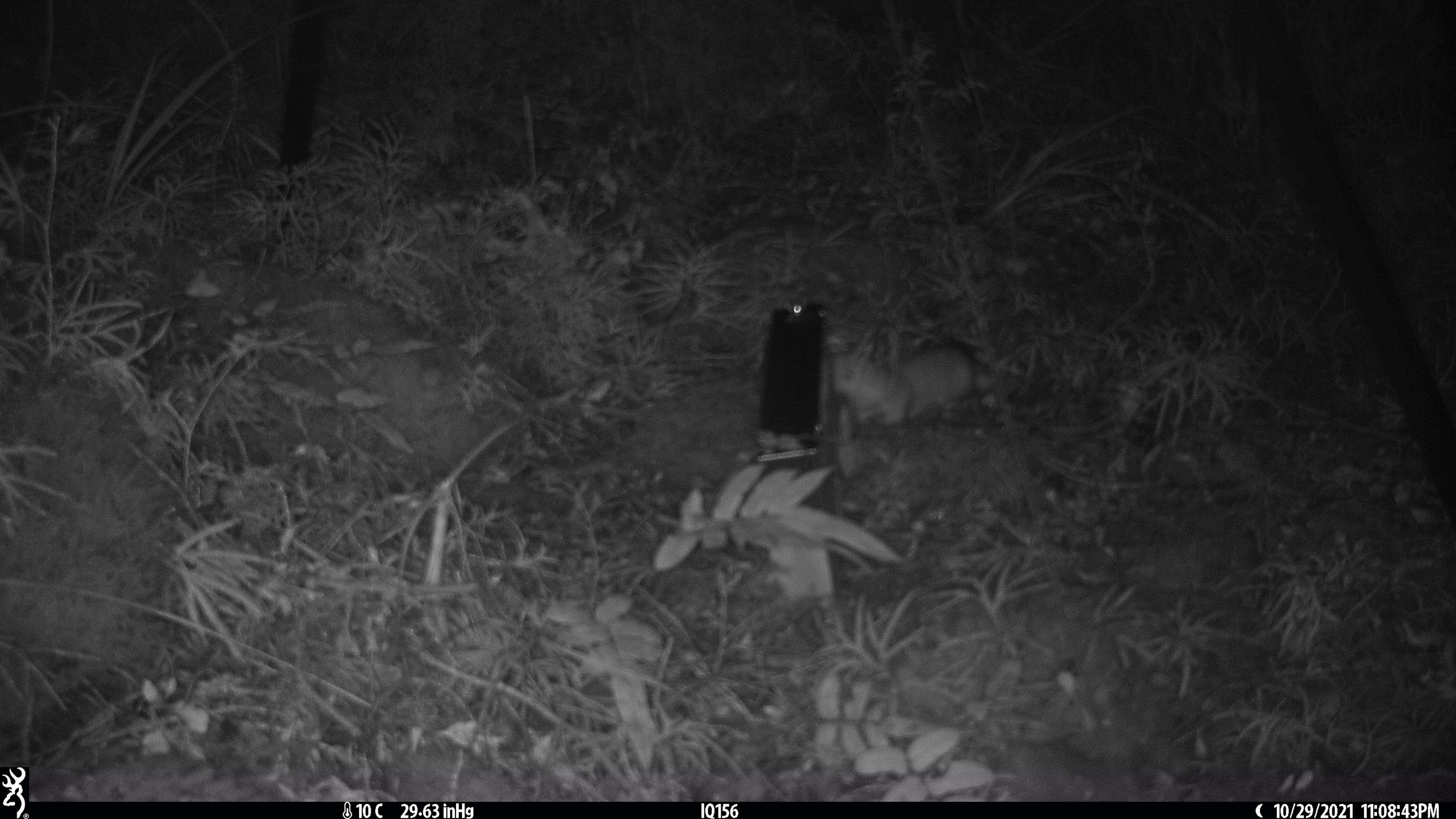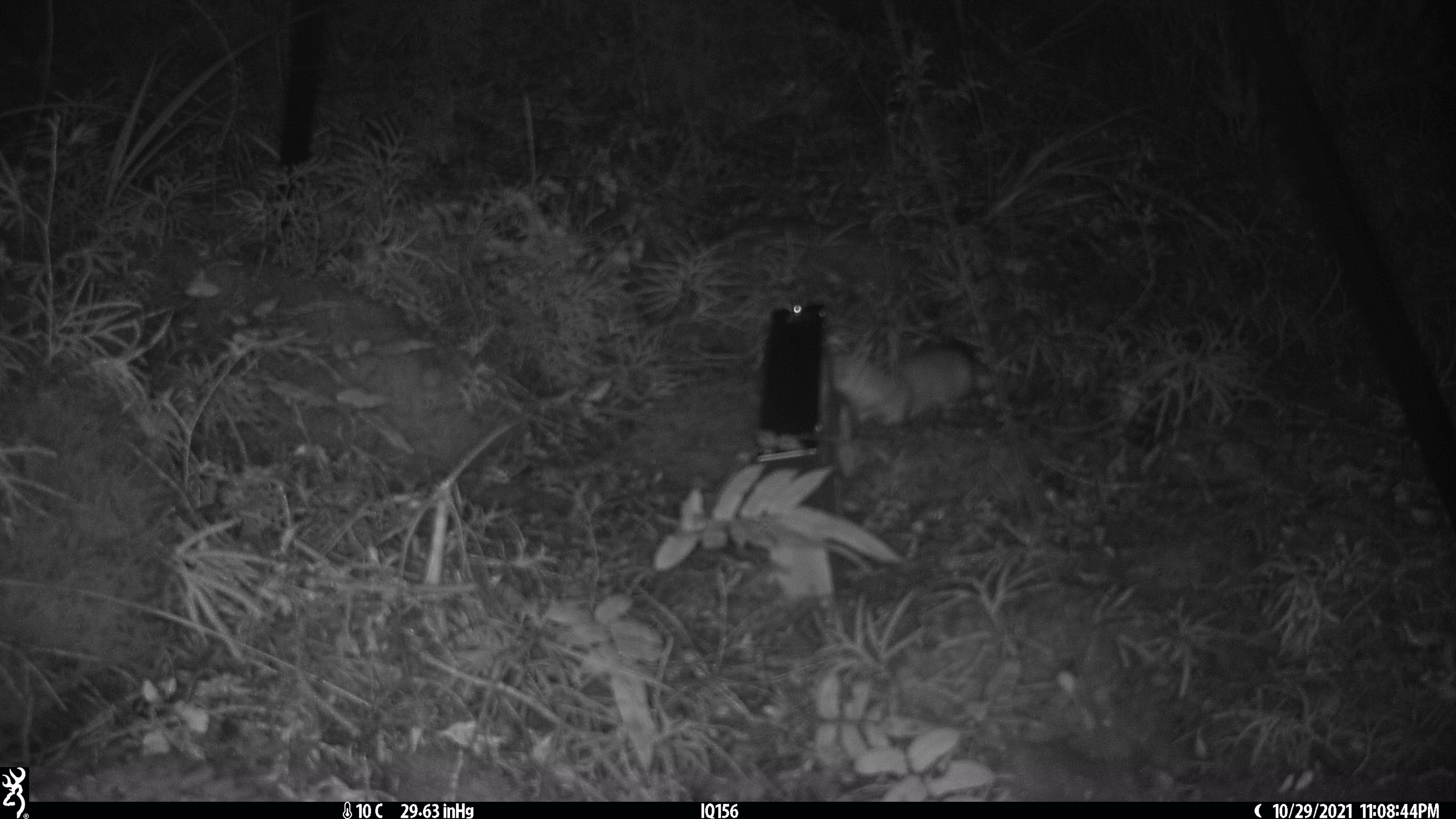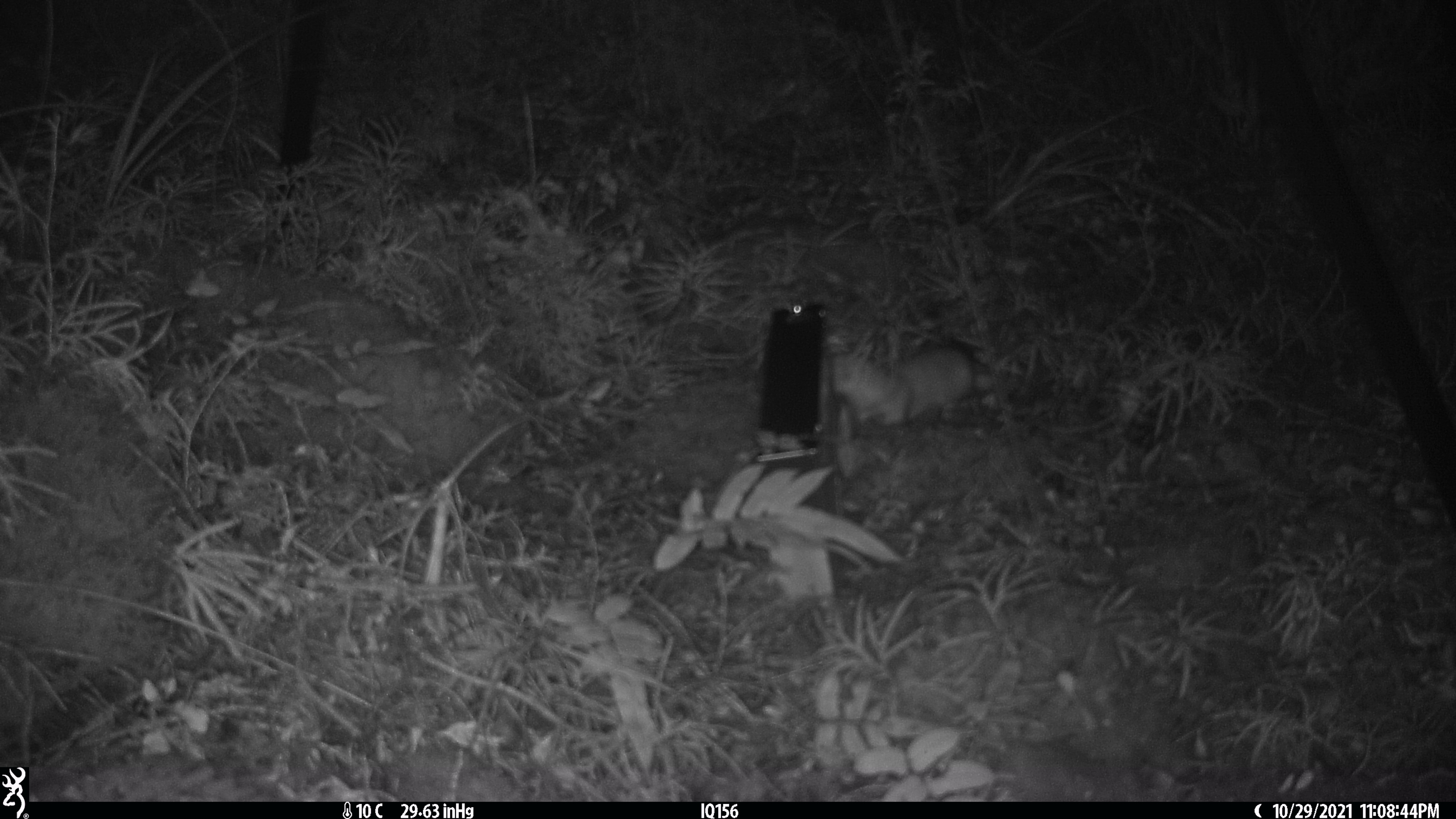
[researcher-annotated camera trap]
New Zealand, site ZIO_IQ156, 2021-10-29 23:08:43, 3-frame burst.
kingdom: Animalia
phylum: Chordata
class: Mammalia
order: Carnivora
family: Mustelidae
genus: Mustela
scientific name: Mustela erminea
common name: stoat